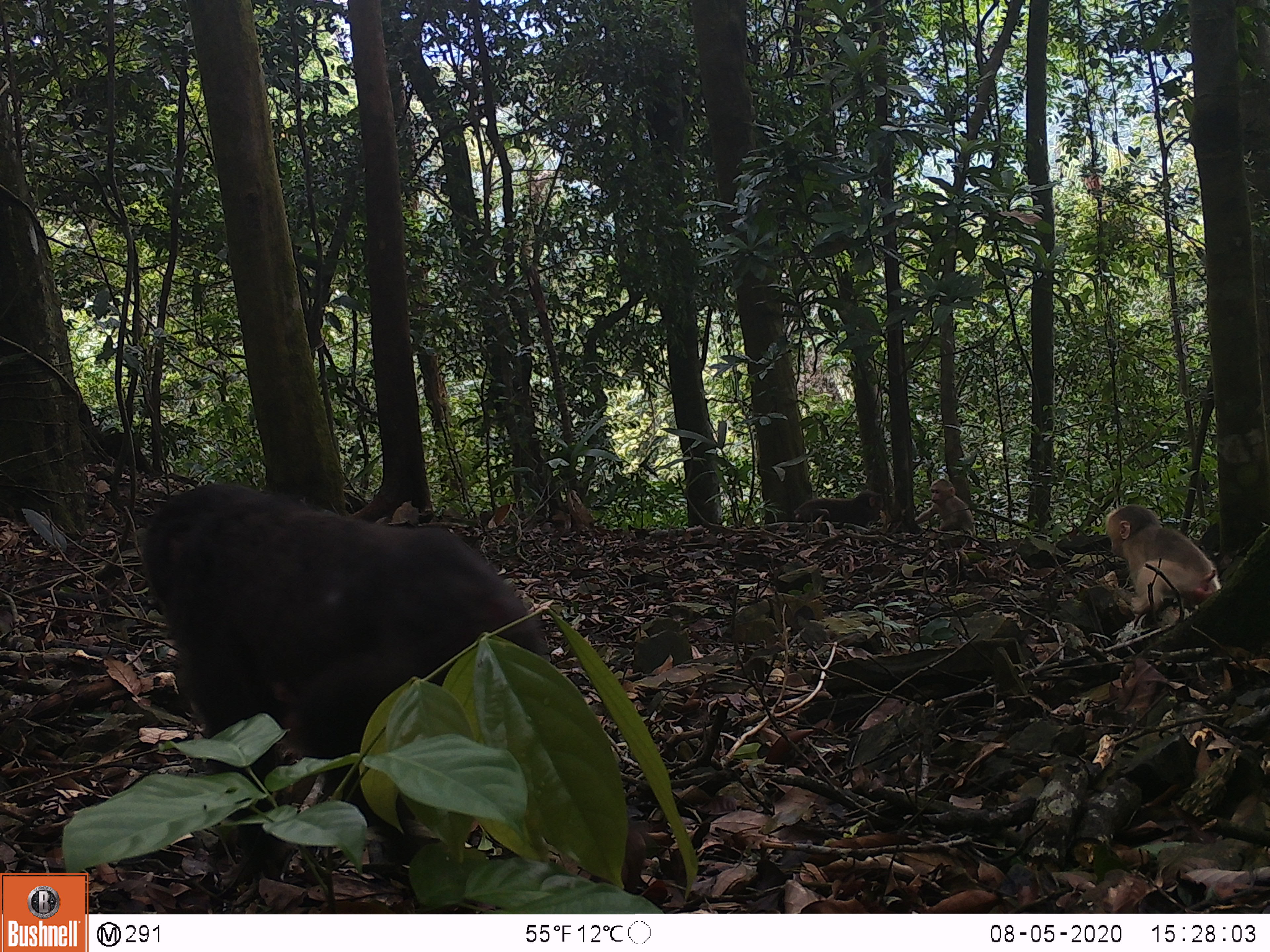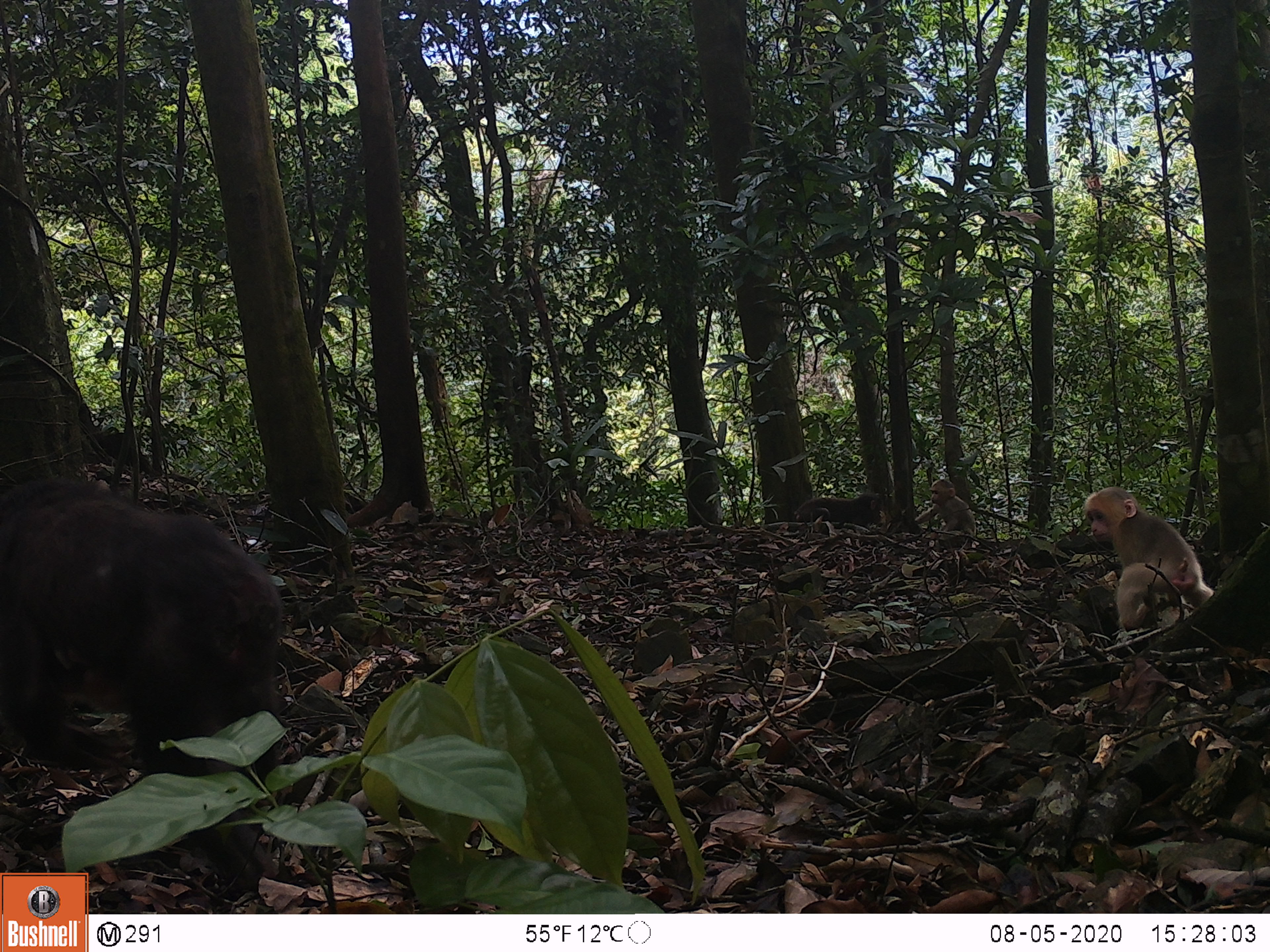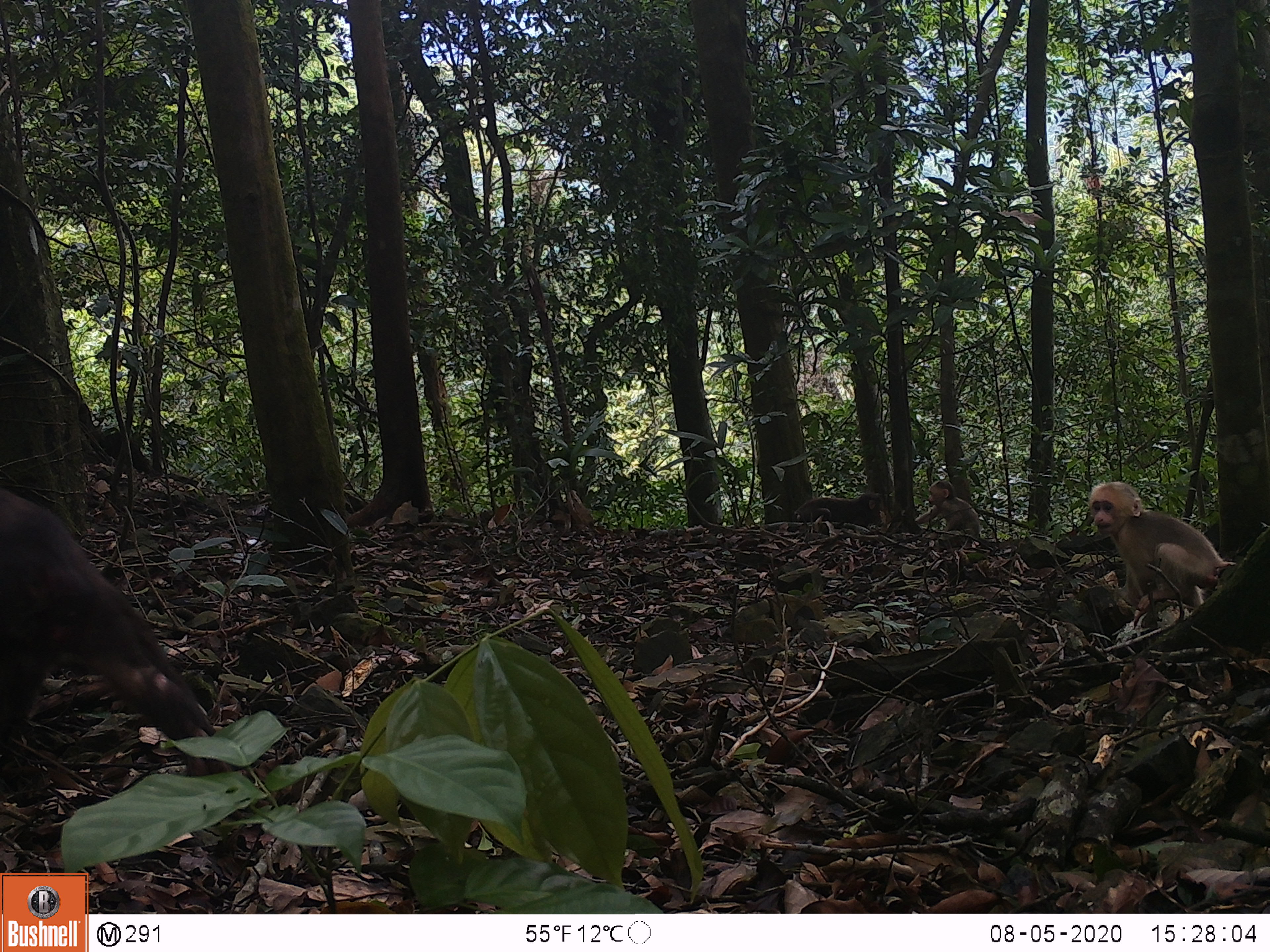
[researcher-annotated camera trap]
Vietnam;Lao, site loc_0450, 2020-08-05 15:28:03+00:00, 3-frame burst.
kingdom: Animalia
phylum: Chordata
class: Mammalia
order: Primates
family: Cercopithecidae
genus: Macaca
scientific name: Macaca arctoides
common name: stump-tailed macaque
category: stump tailed macaque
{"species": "stump tailed macaque (stump-tailed macaque) (Macaca arctoides)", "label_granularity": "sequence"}